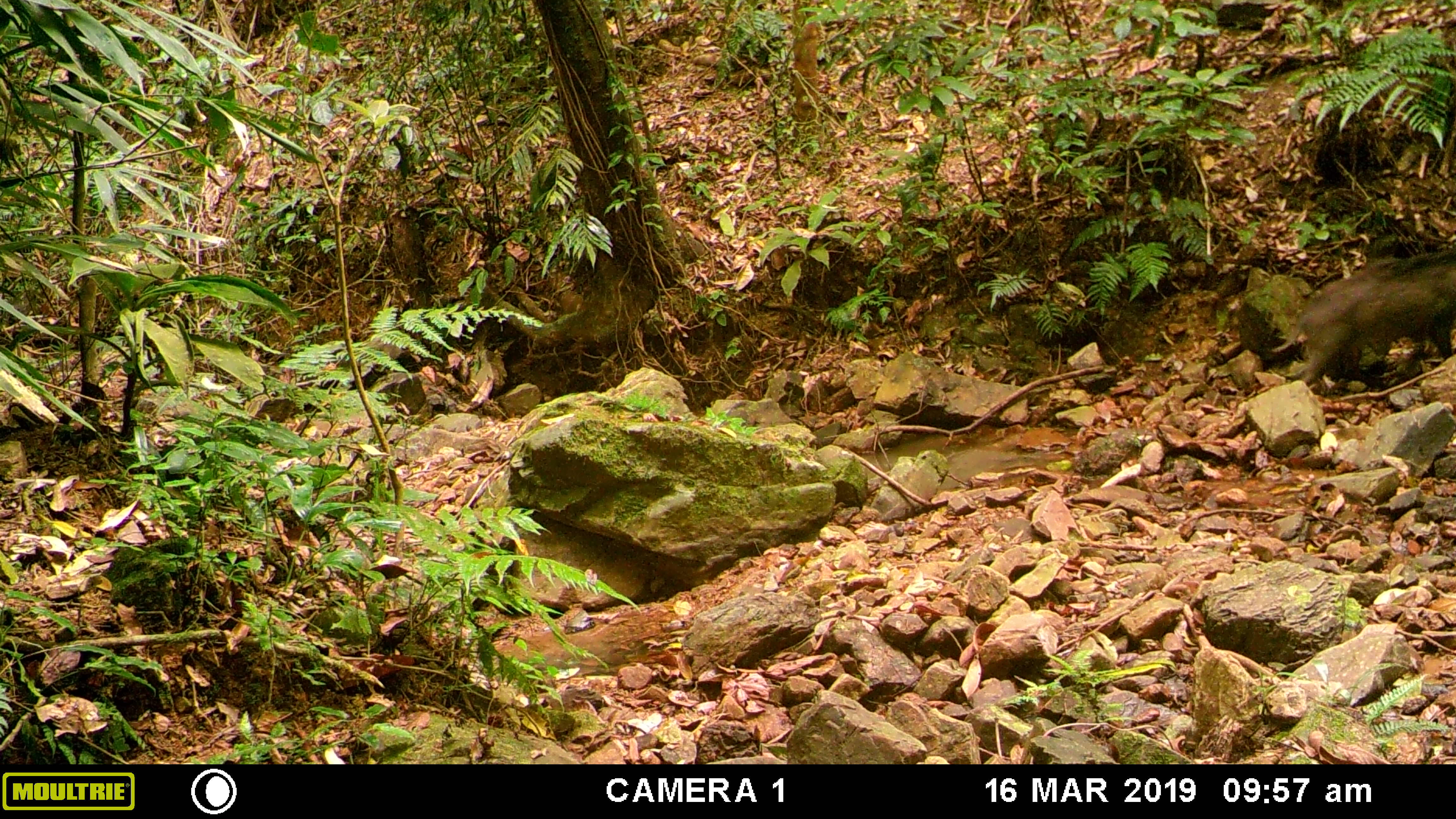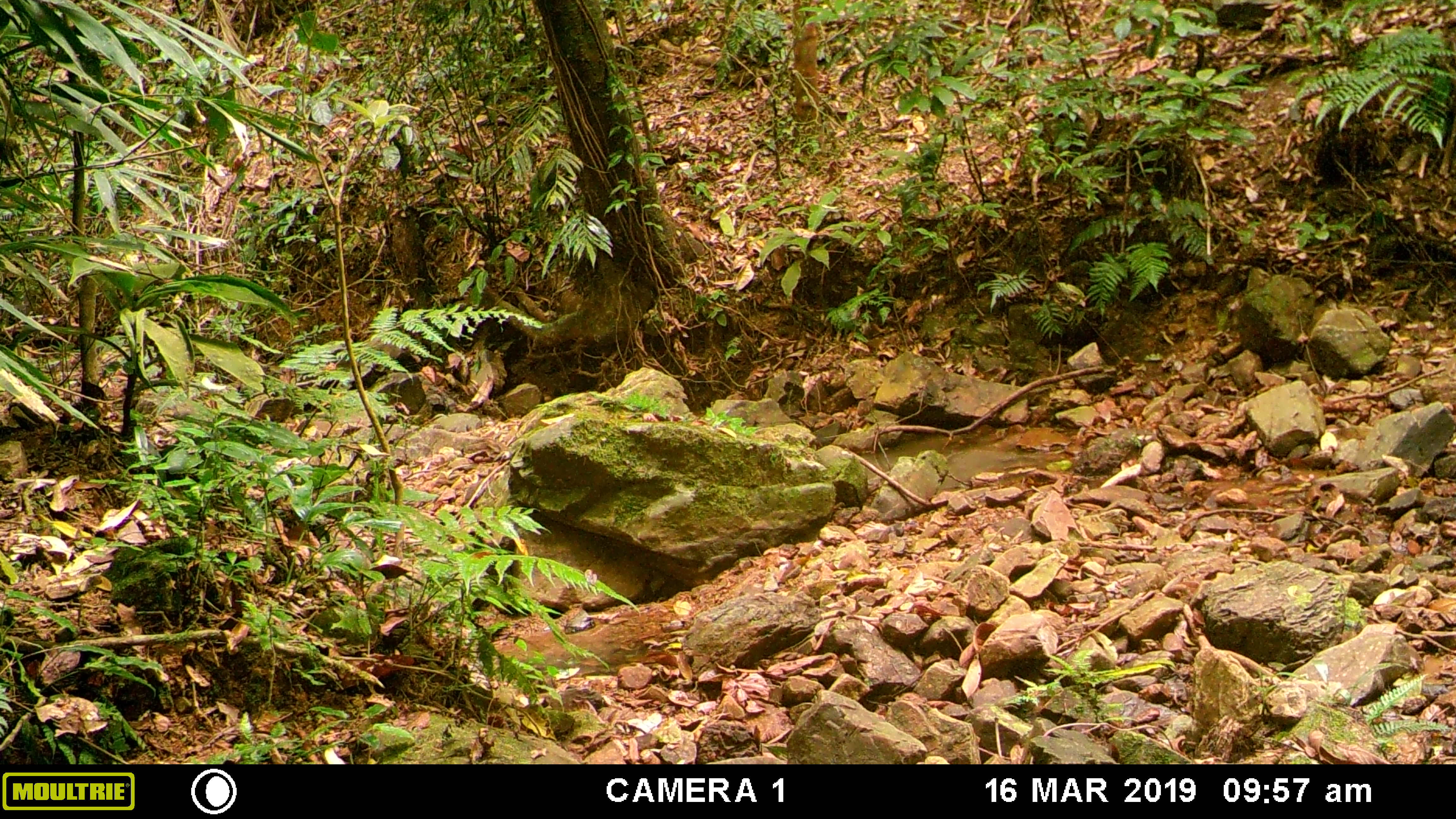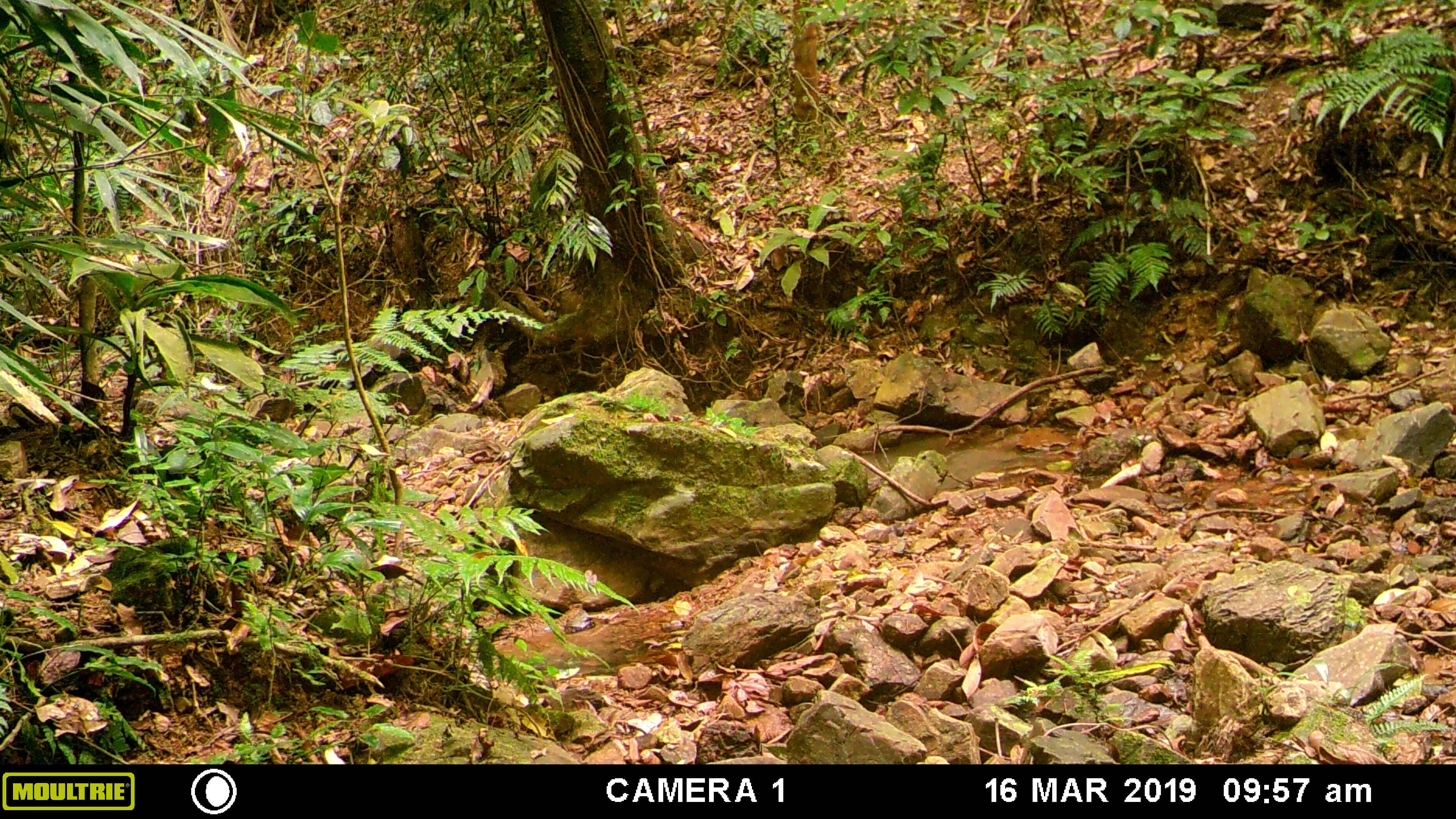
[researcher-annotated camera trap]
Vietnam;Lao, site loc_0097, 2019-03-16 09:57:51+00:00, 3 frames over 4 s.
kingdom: Animalia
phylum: Chordata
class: Mammalia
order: Artiodactyla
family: Suidae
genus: Sus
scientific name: Sus scrofa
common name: eurasian wild pig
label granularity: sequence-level